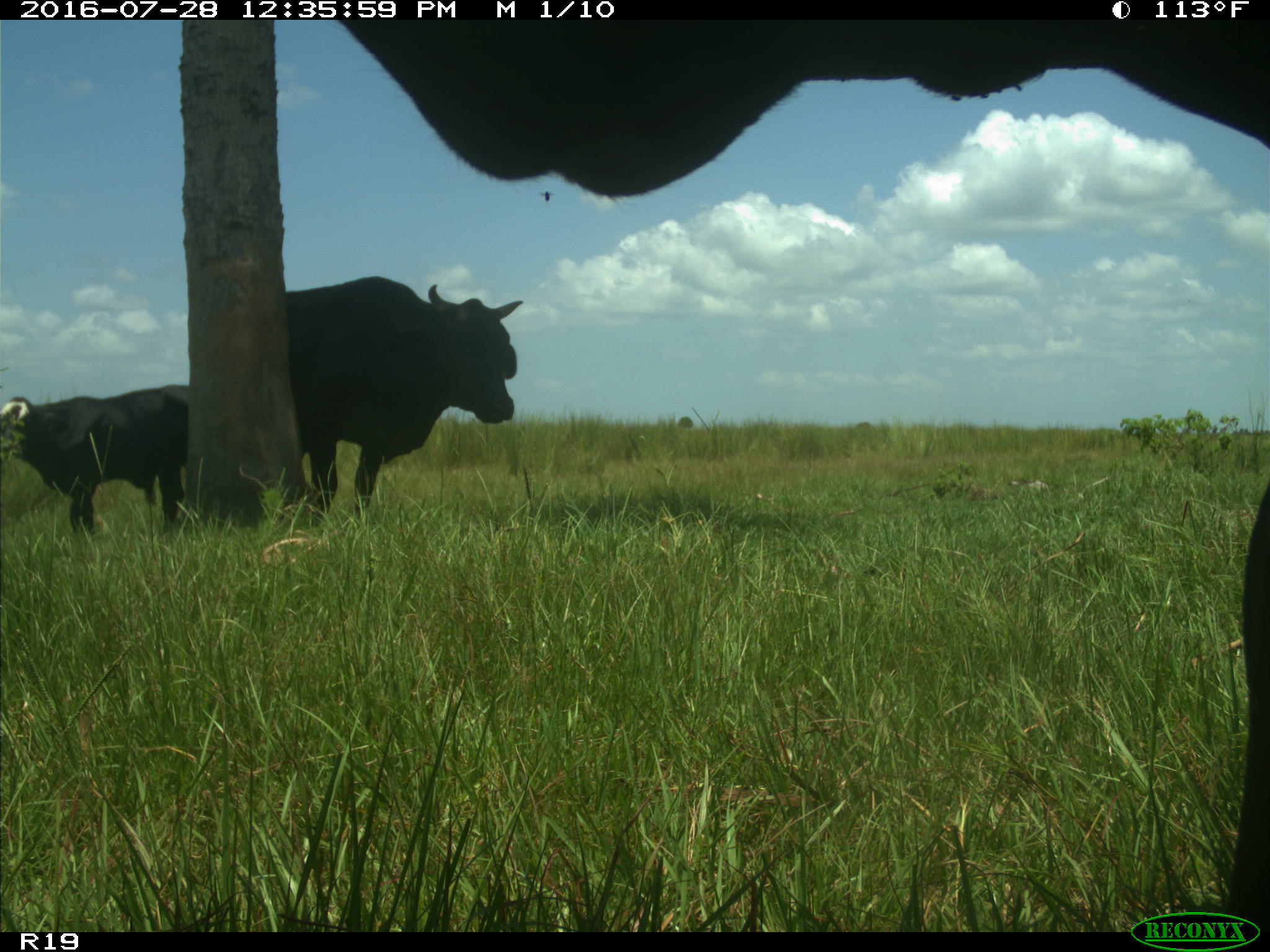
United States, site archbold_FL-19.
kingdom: Animalia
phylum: Chordata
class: Mammalia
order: Artiodactyla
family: Bovidae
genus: Bos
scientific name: Bos taurus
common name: domestic cow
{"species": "Bos taurus (domestic cow)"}